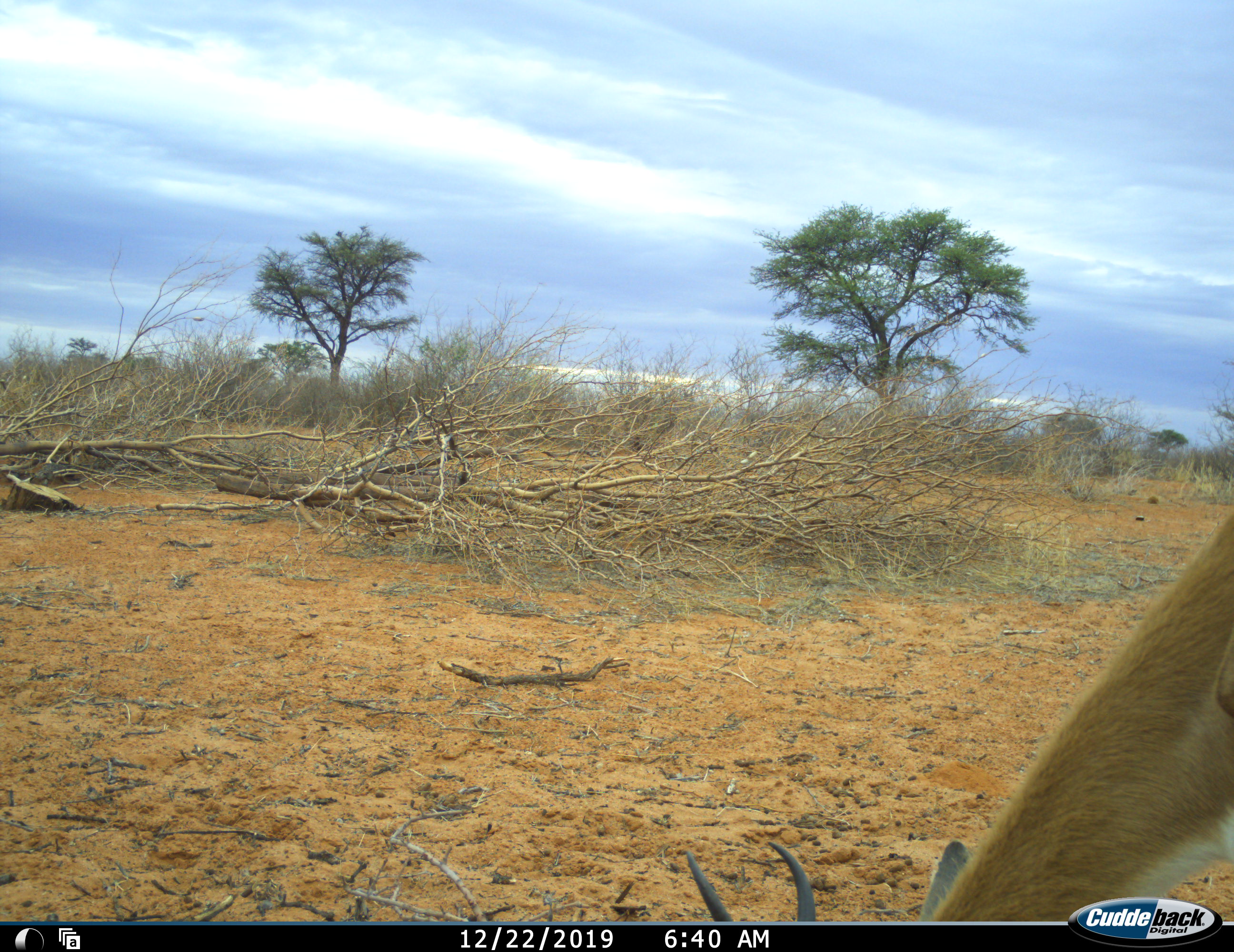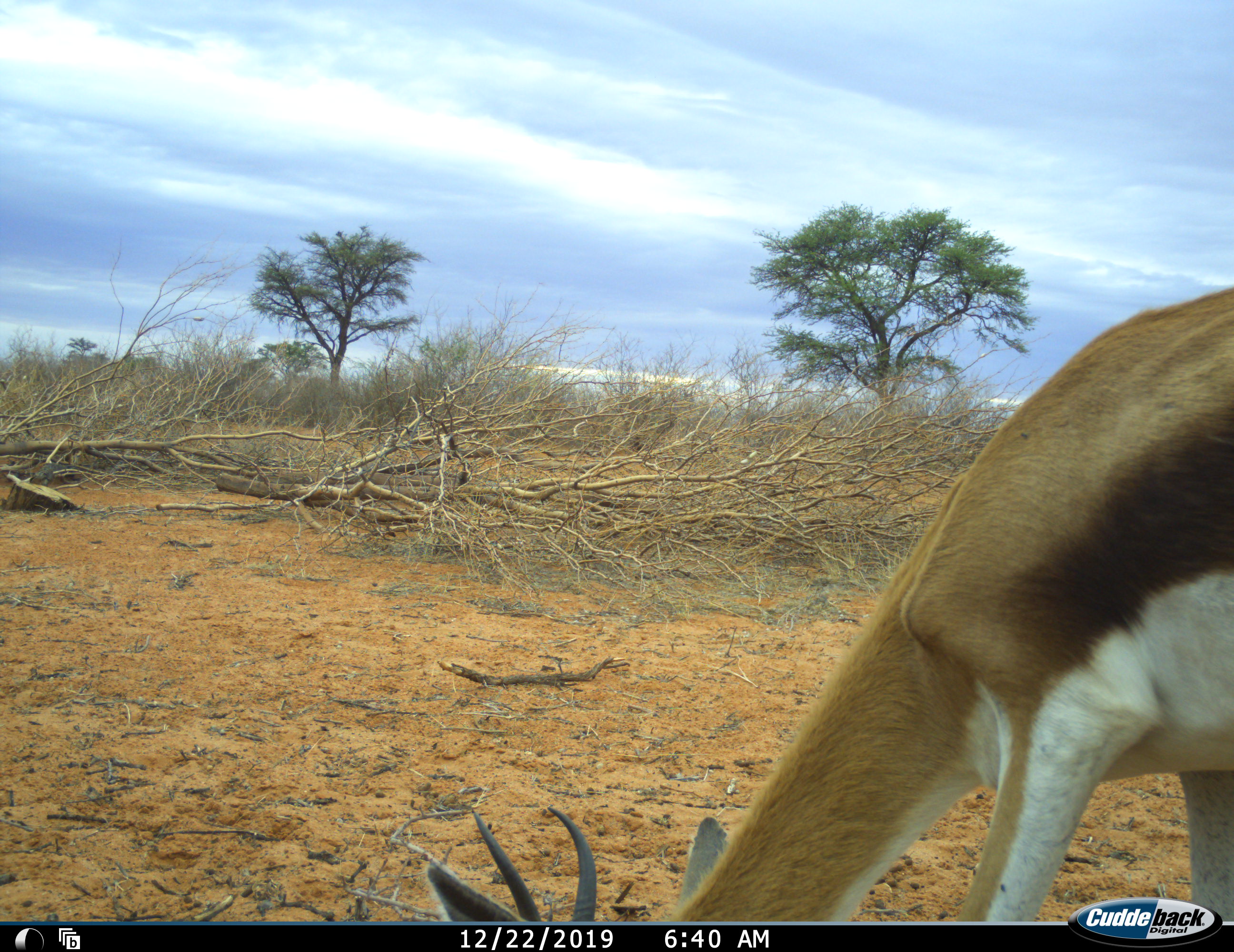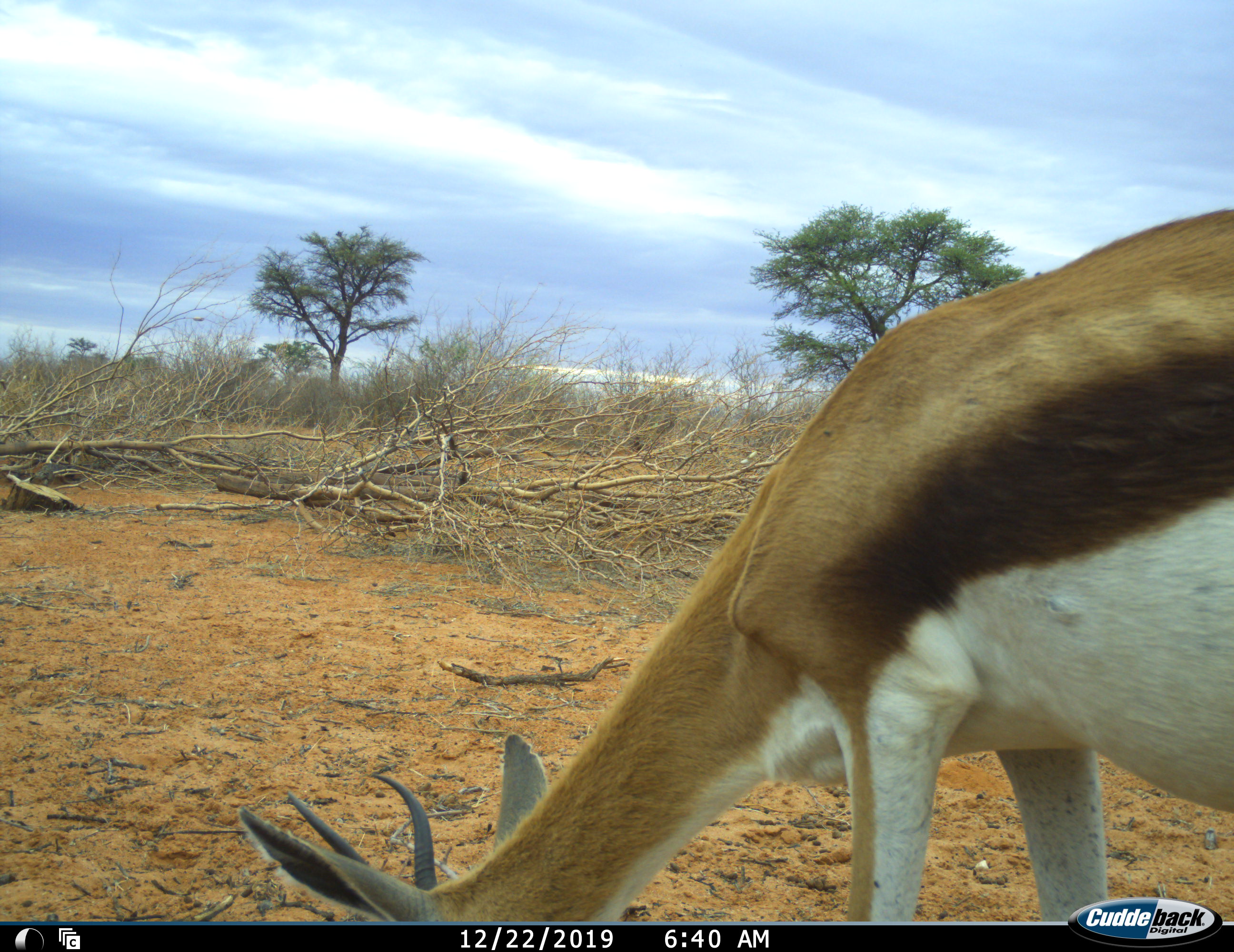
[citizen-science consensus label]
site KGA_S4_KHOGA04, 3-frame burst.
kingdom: Animalia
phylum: Chordata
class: Mammalia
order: Artiodactyla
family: Bovidae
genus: Antidorcas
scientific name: Antidorcas marsupialis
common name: springbok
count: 1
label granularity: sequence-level